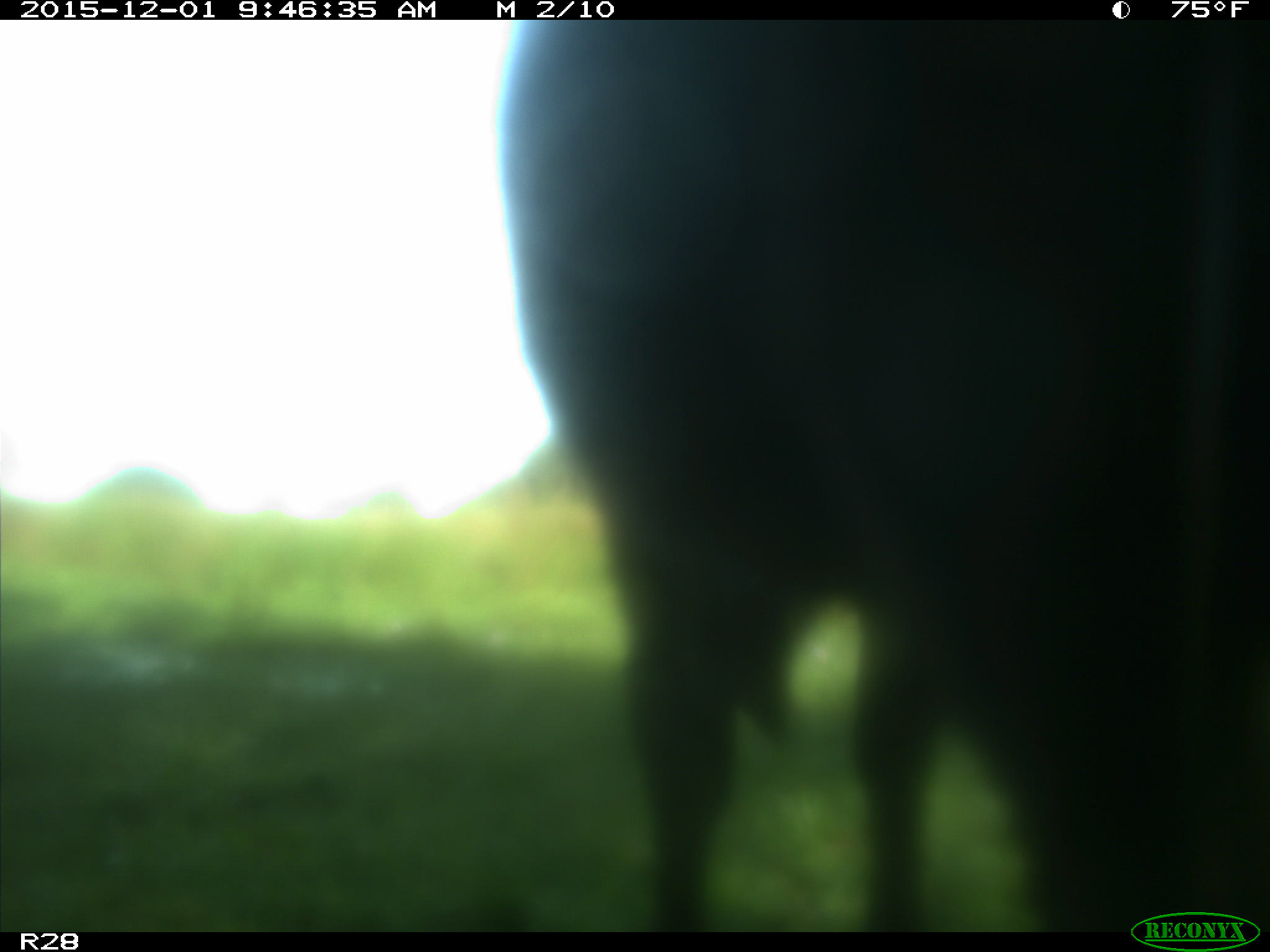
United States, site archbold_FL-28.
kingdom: Animalia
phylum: Chordata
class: Mammalia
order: Artiodactyla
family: Bovidae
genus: Bos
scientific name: Bos taurus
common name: domestic cow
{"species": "Bos taurus (domestic cow)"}